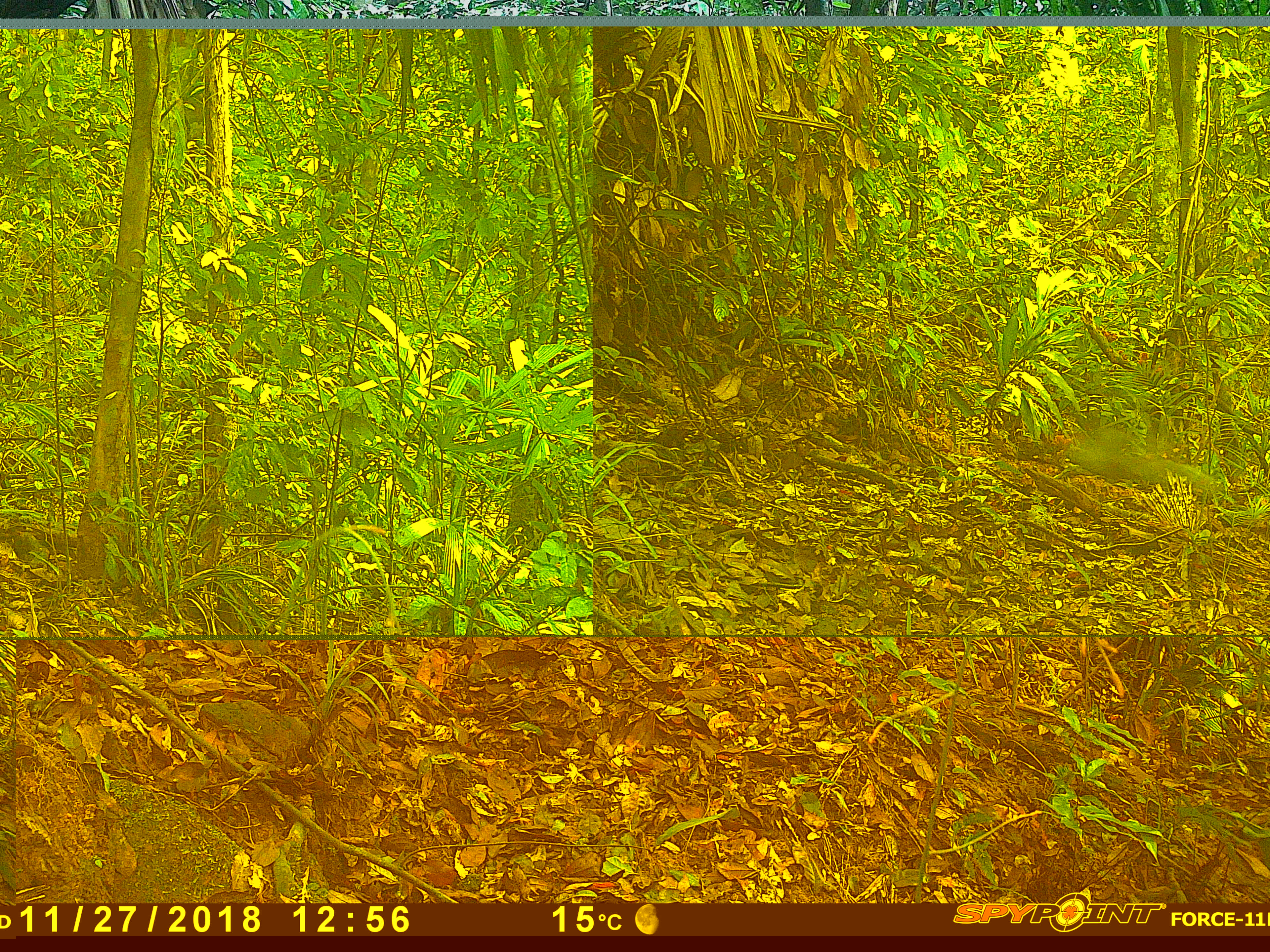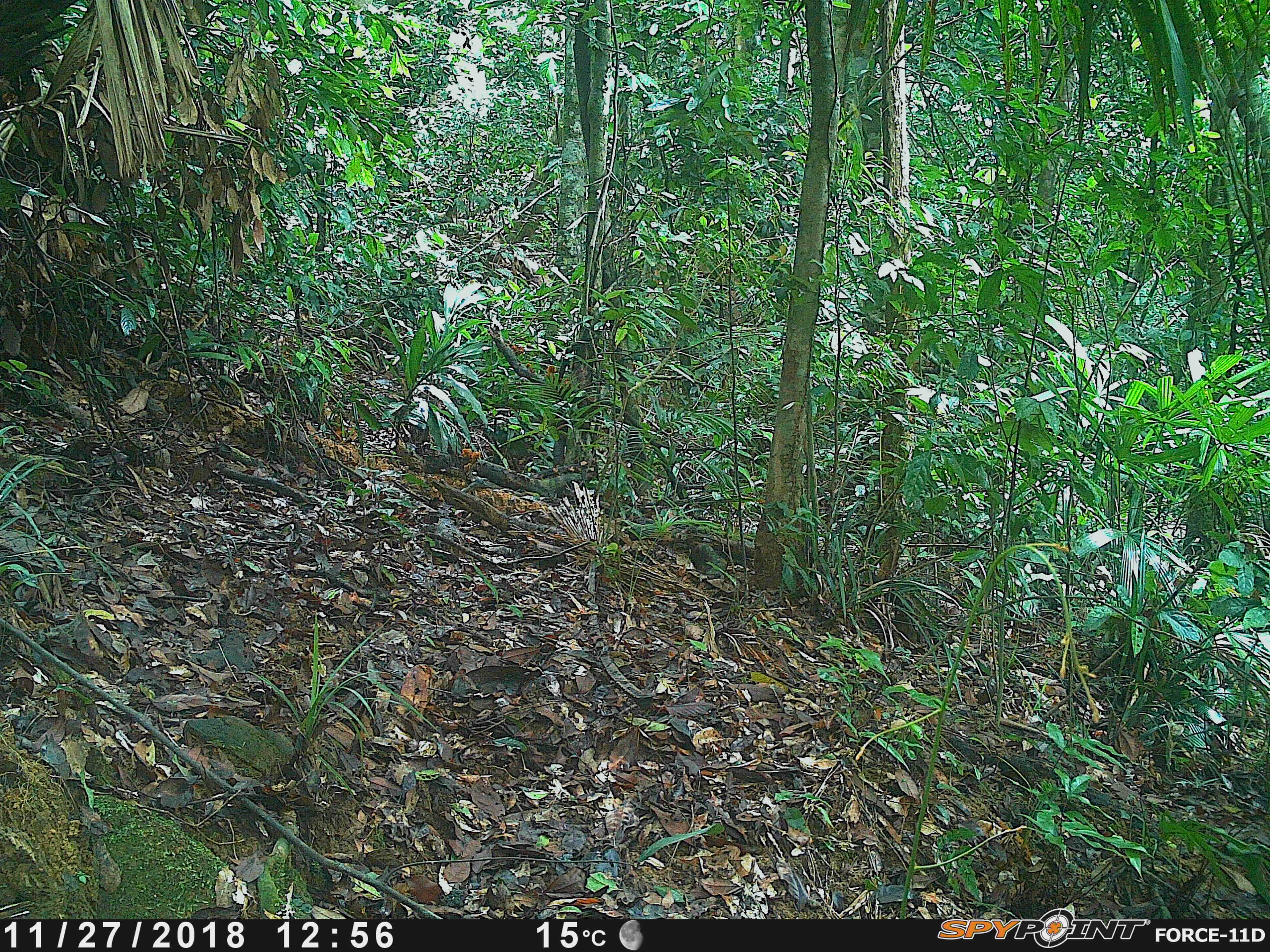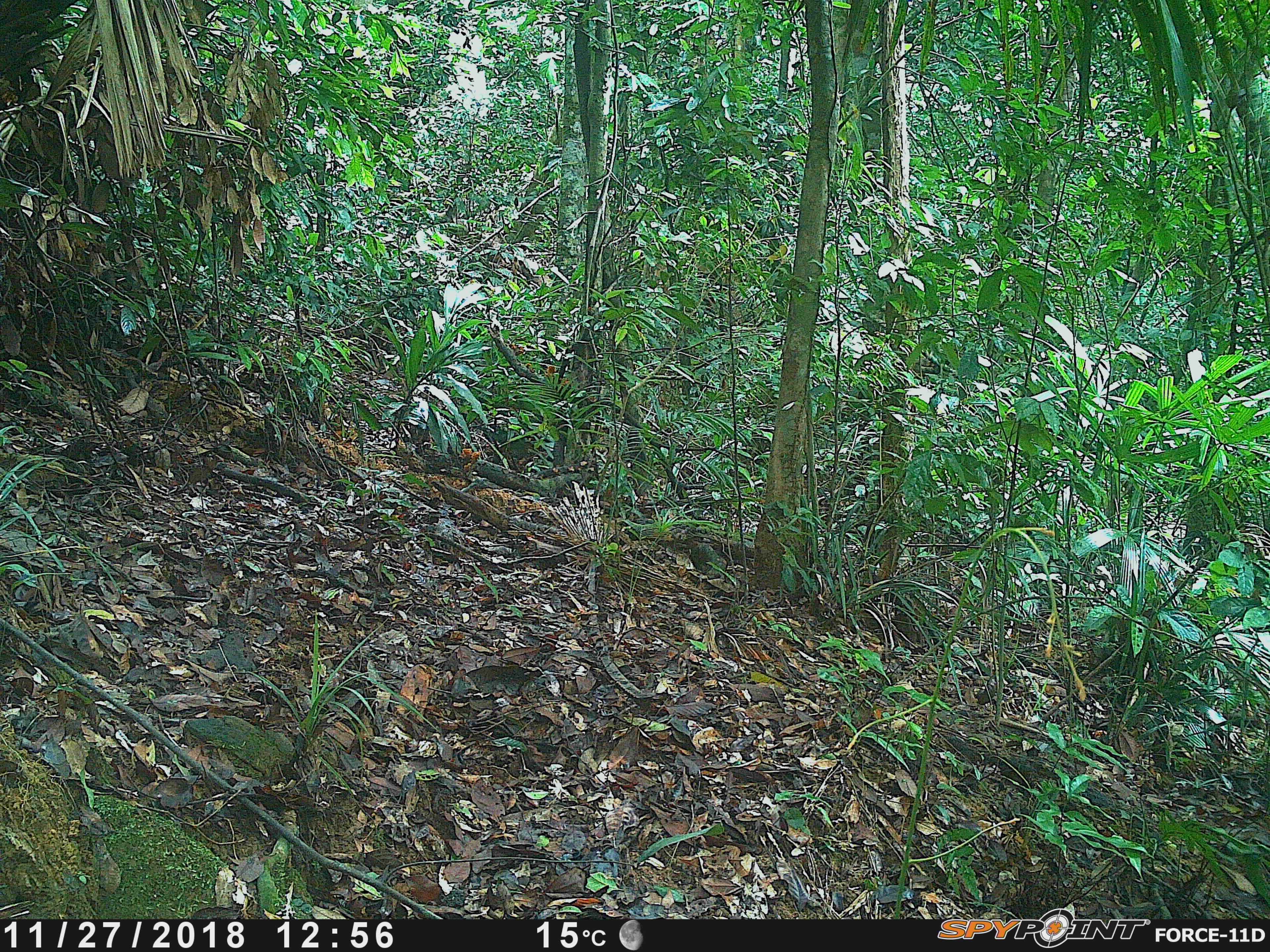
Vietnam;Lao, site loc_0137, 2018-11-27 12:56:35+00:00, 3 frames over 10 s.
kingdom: Animalia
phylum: Chordata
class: Mammalia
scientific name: Mammalia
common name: mammal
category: unidentified small mammal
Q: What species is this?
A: Unidentified small mammal (mammal) (Mammalia).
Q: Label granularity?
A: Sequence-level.